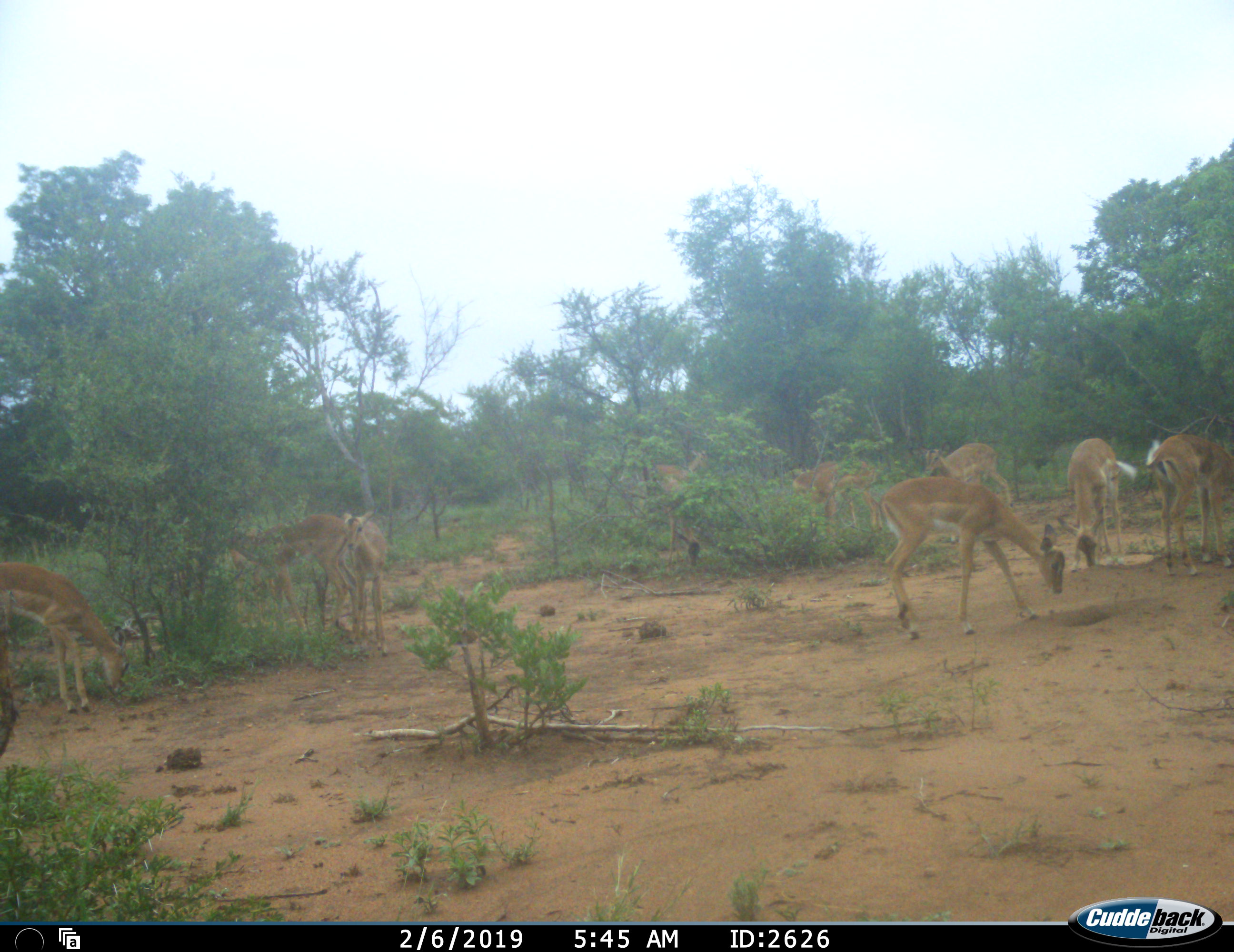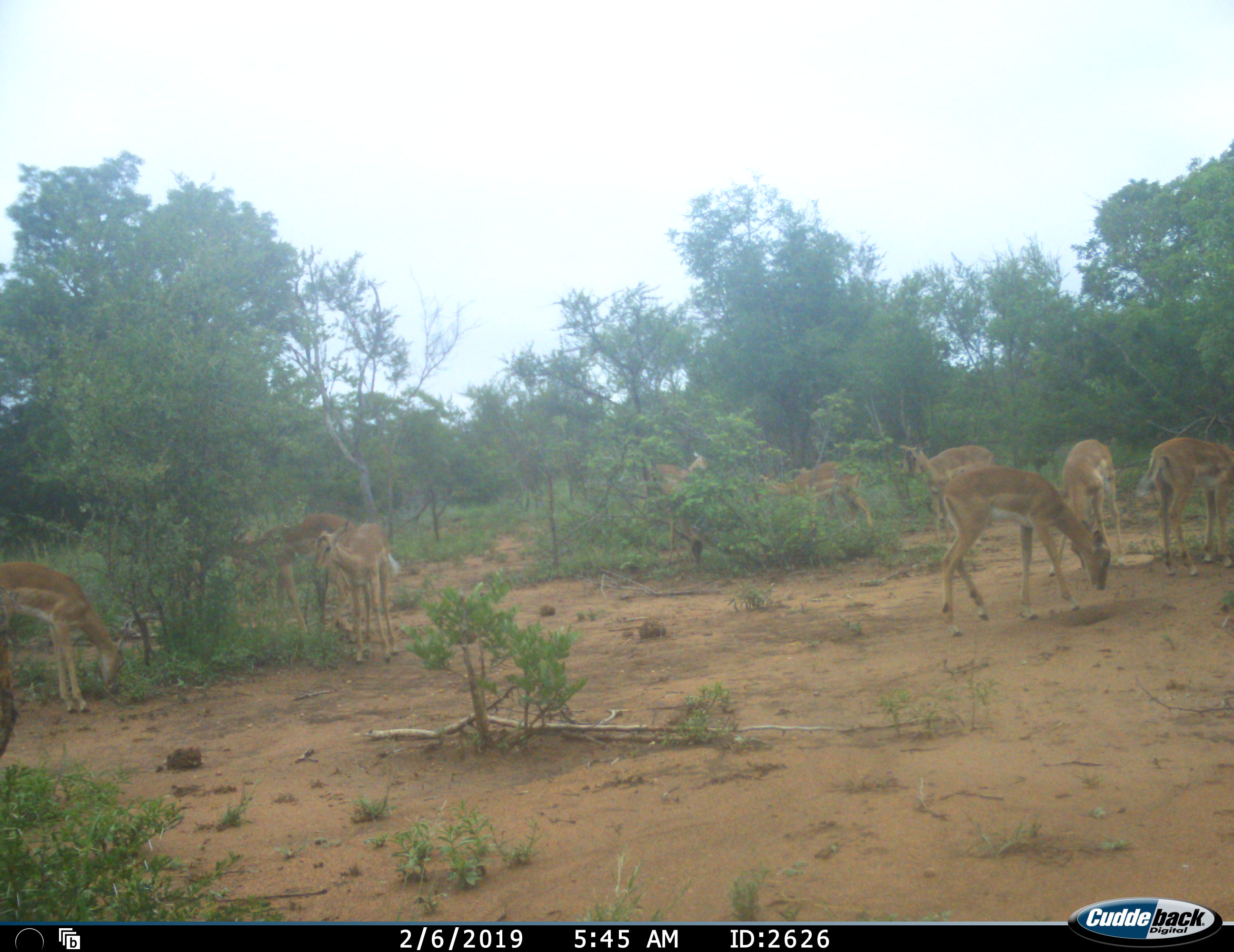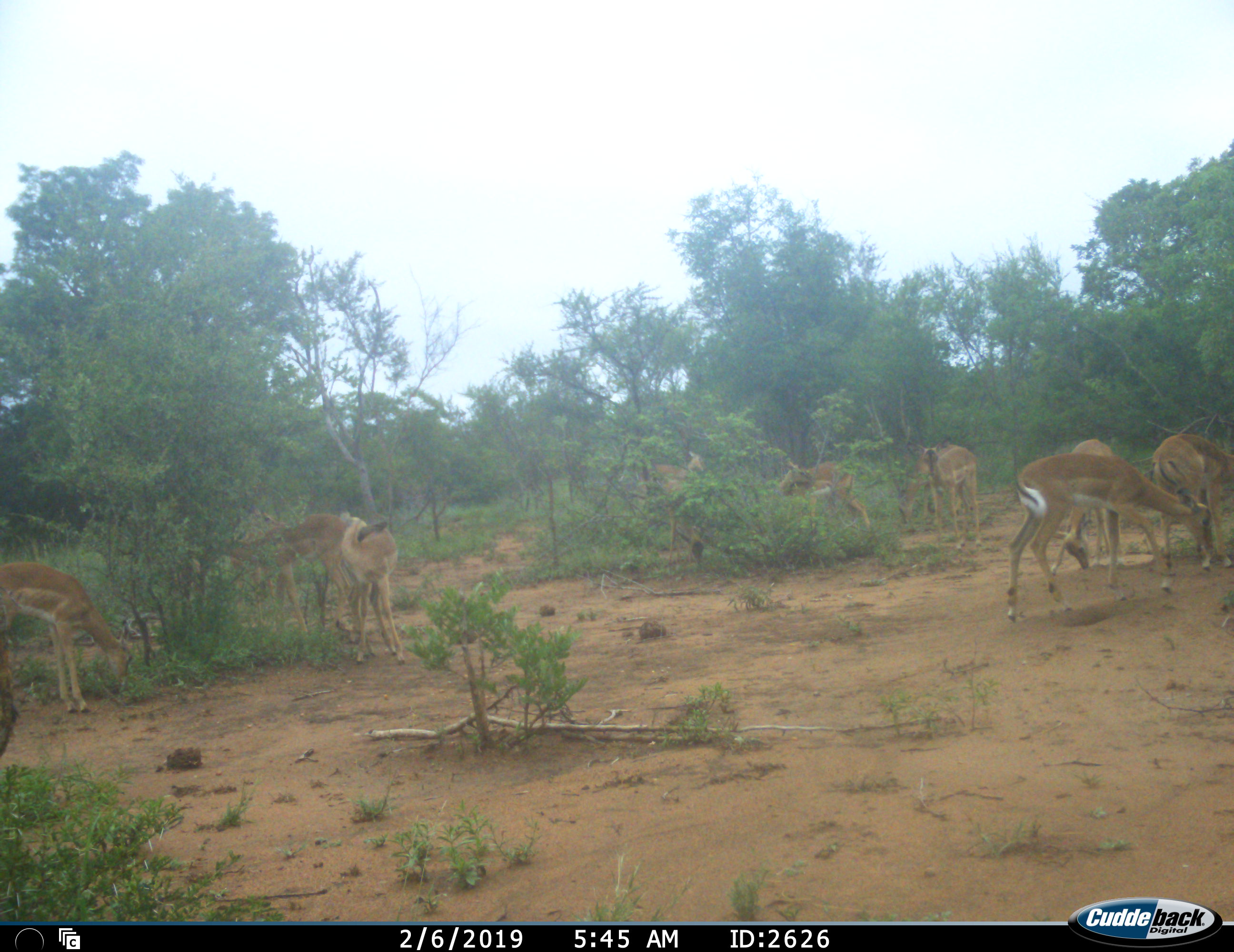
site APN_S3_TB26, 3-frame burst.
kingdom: Animalia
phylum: Chordata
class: Mammalia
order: Artiodactyla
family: Bovidae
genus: Aepyceros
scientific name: Aepyceros melampus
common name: impala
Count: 11-50.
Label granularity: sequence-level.